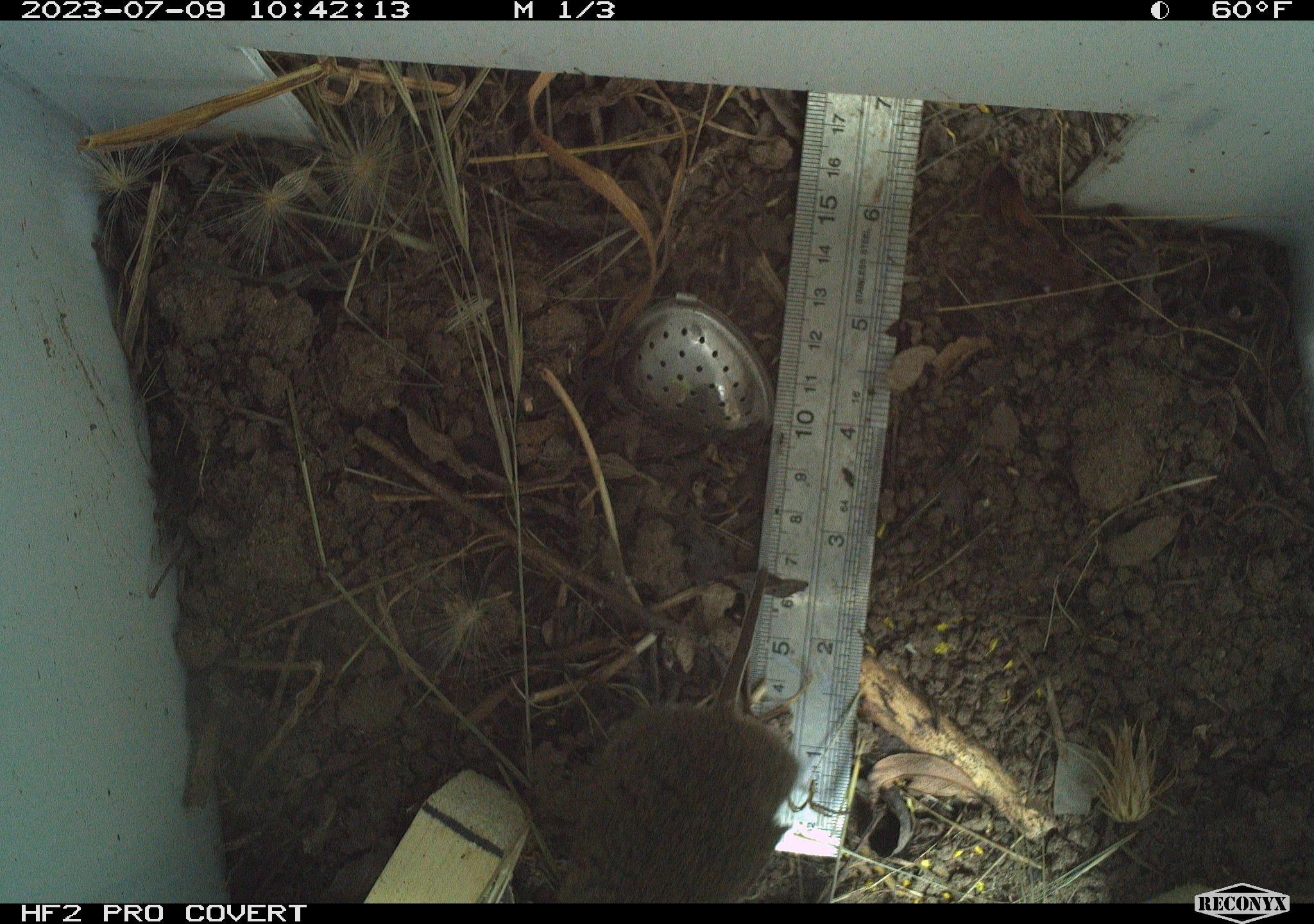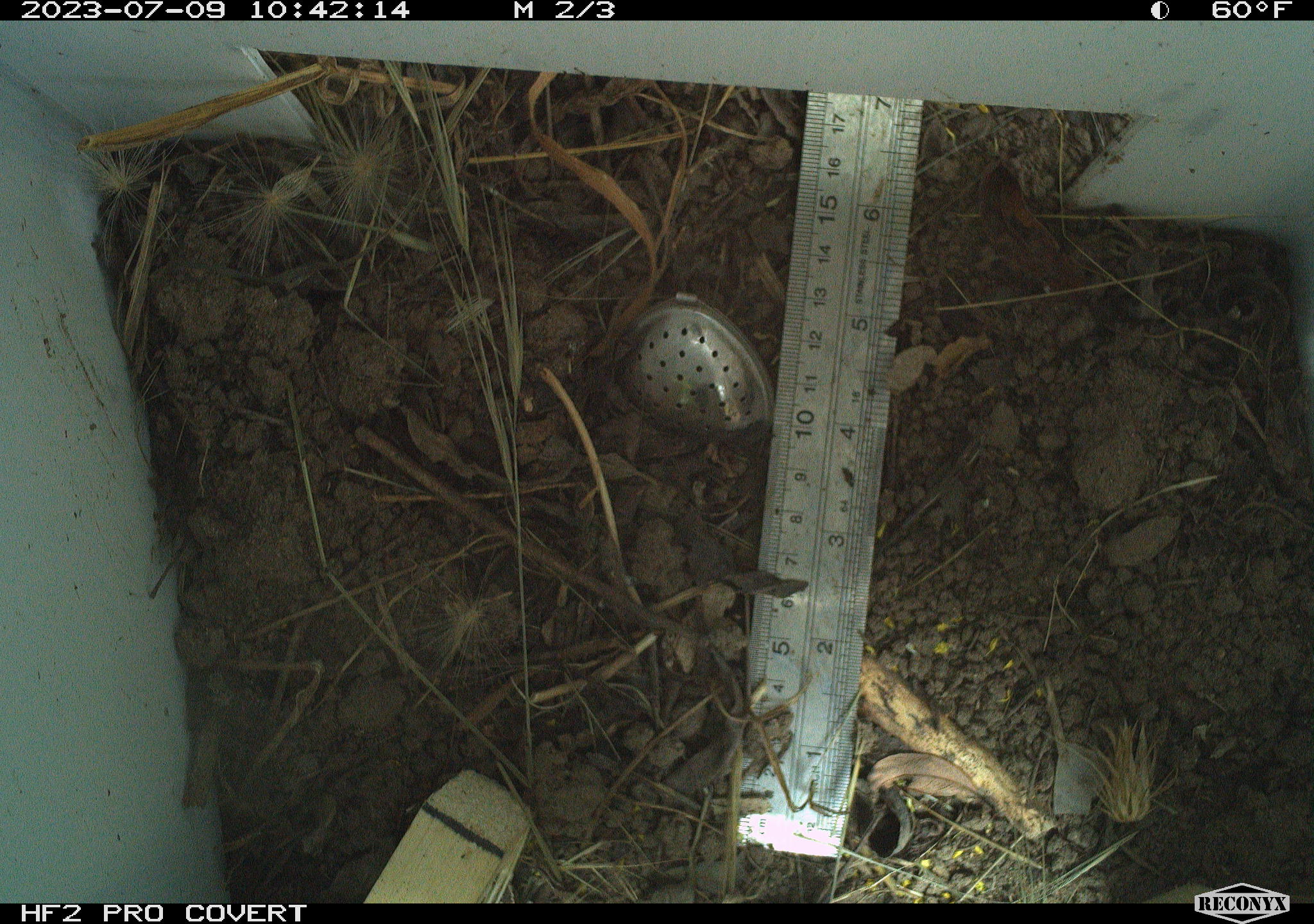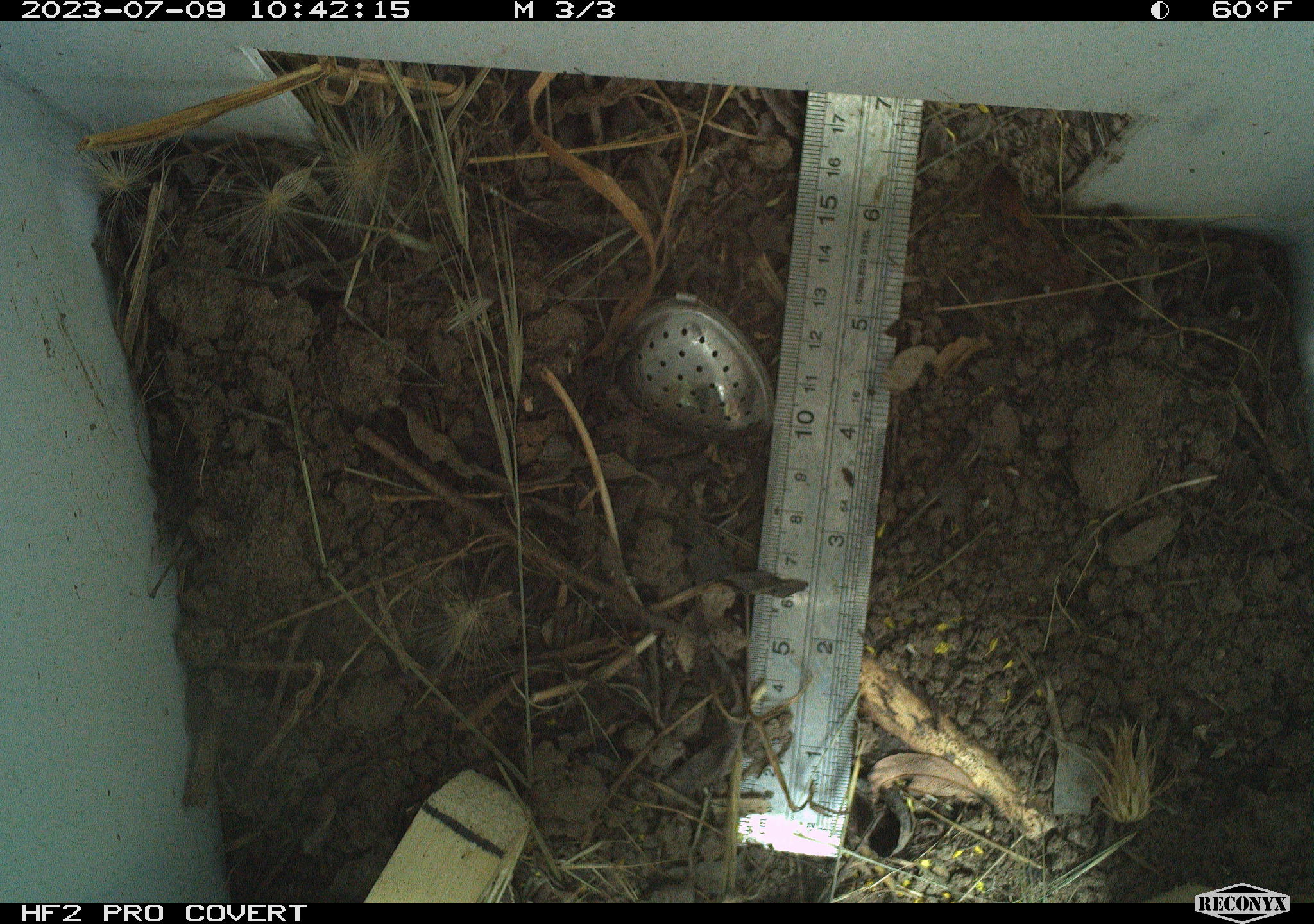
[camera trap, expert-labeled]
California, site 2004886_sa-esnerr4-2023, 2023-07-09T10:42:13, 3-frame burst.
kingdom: Animalia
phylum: Chordata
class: Mammalia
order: Rodentia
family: Cricetidae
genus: Microtus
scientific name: Microtus californicus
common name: california vole